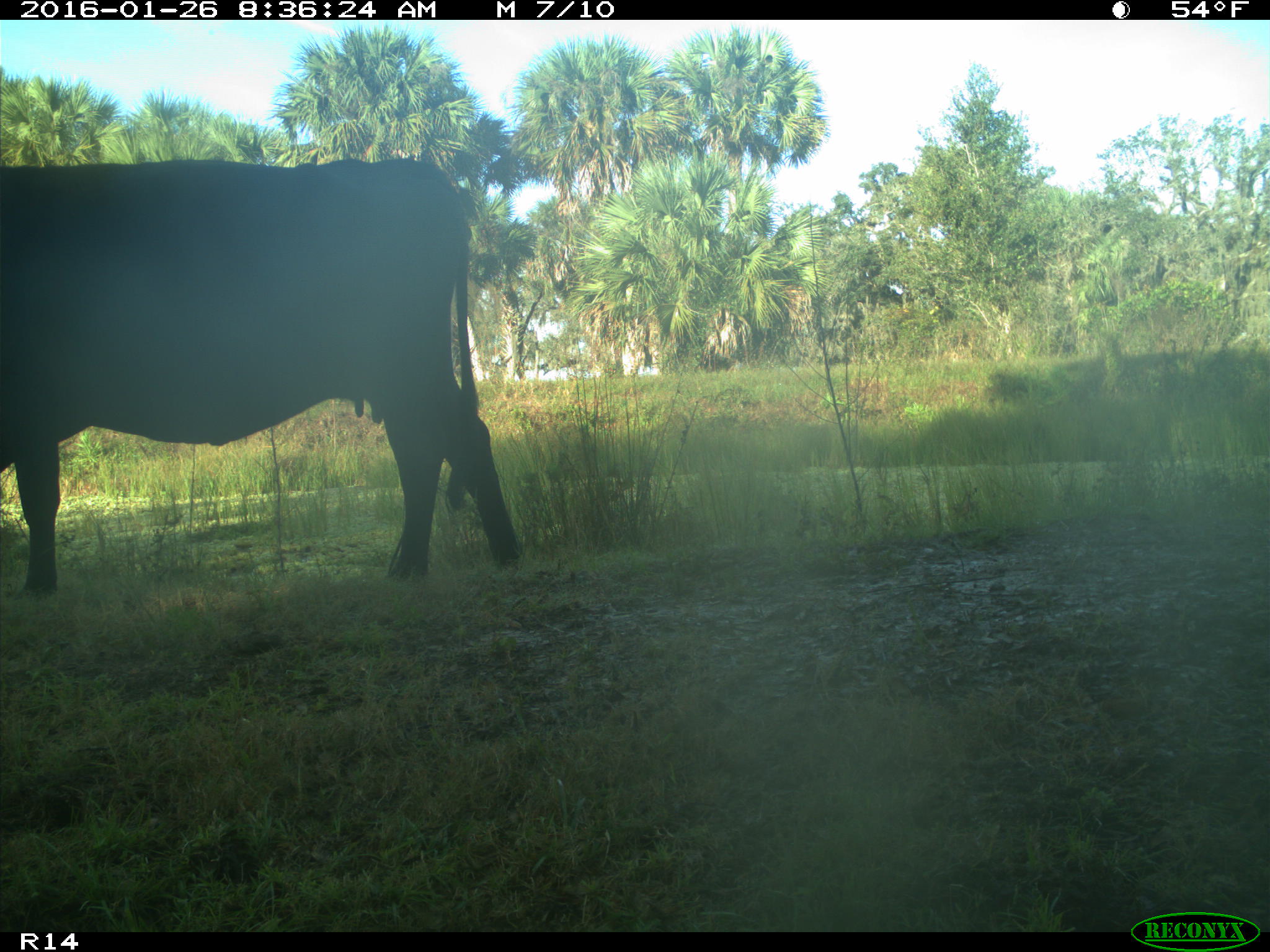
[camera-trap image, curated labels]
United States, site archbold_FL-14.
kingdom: Animalia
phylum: Chordata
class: Mammalia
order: Artiodactyla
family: Bovidae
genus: Bos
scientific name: Bos taurus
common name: domestic cow